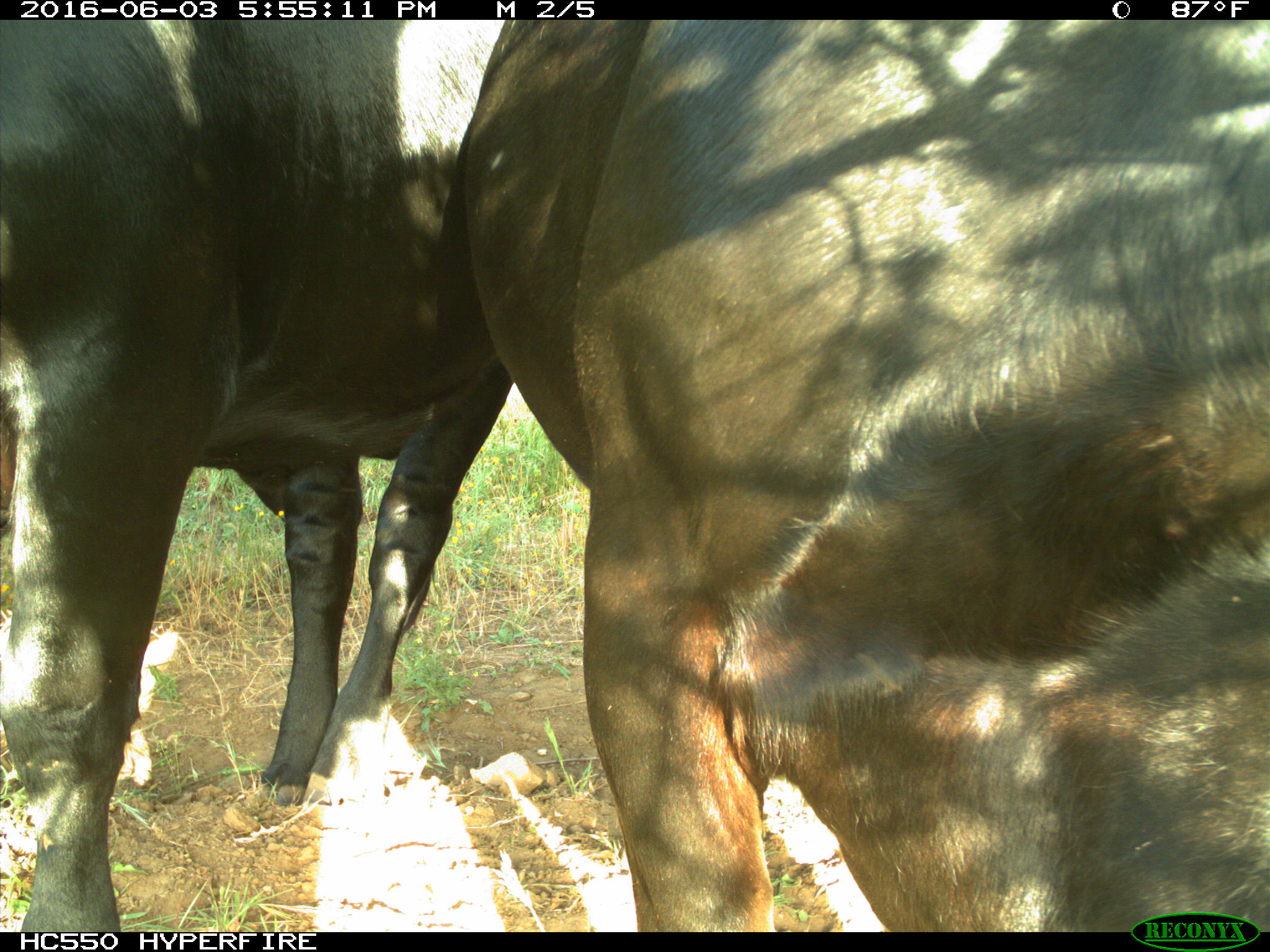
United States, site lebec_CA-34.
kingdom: Animalia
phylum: Chordata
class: Mammalia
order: Artiodactyla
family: Bovidae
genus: Bos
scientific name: Bos taurus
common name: domestic cow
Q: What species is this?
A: Bos taurus (domestic cow).